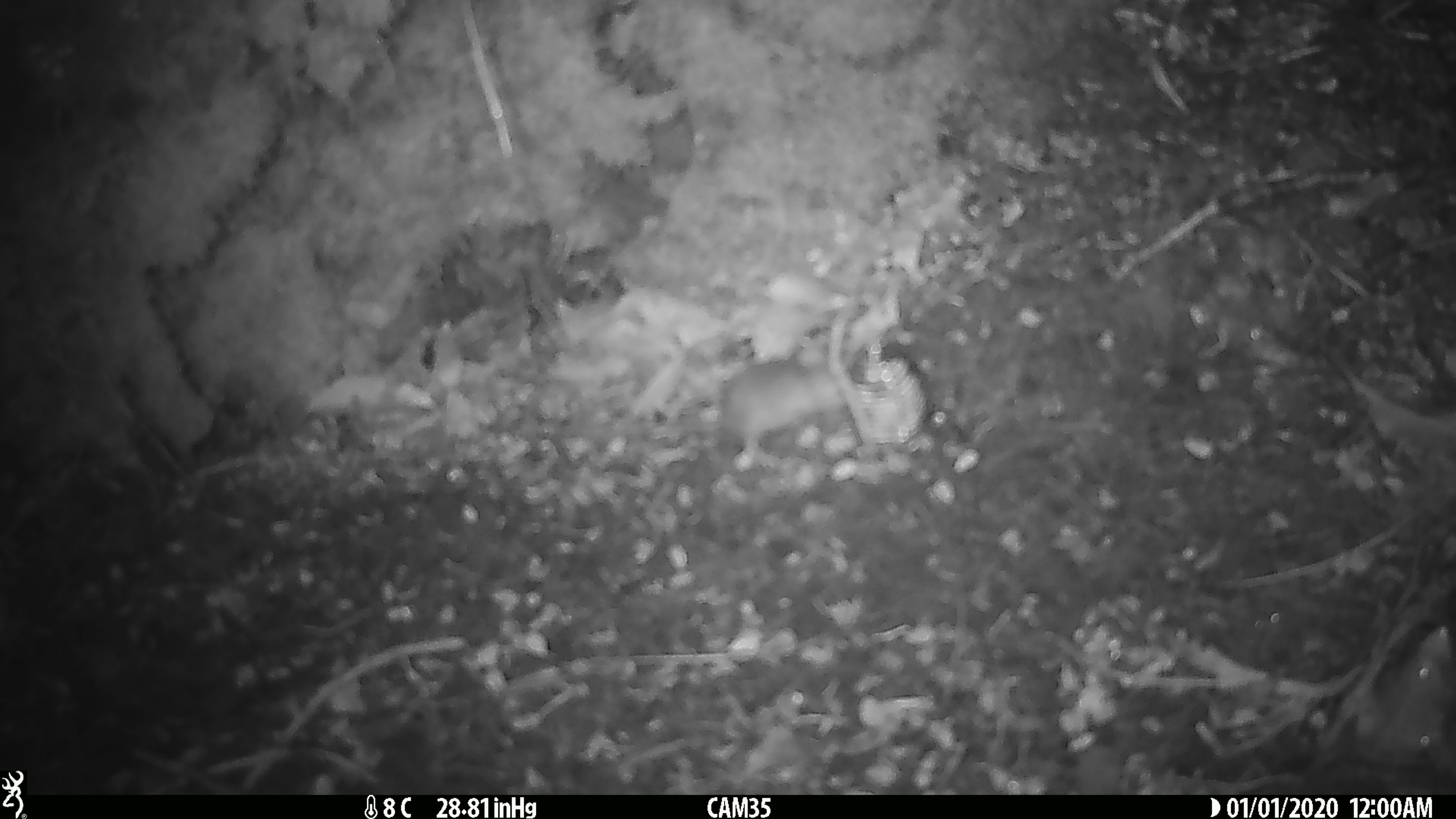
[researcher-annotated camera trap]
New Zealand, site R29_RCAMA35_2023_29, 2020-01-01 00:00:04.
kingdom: Animalia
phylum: Chordata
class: Mammalia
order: Rodentia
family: Muridae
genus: Mus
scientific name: Mus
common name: mouse